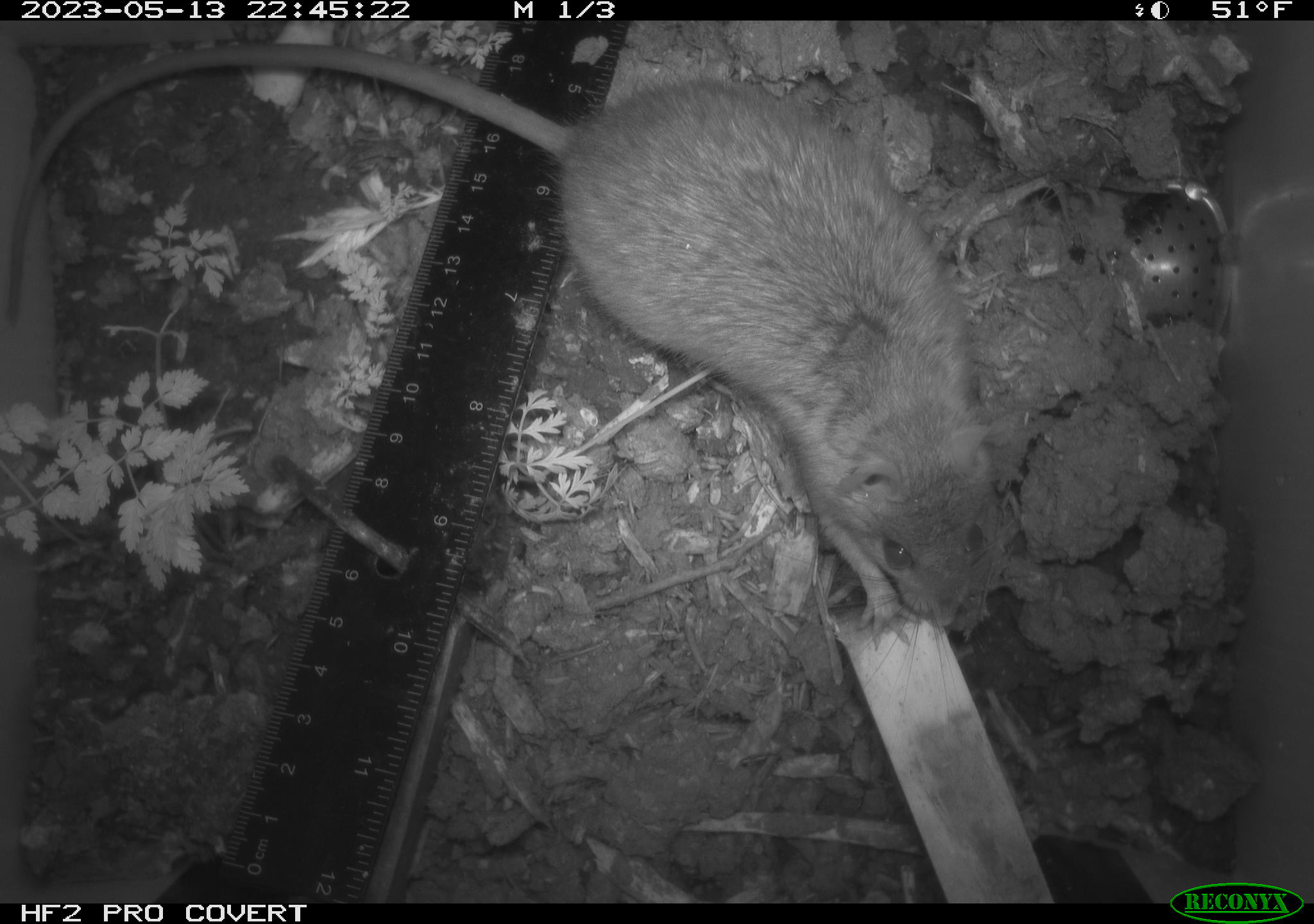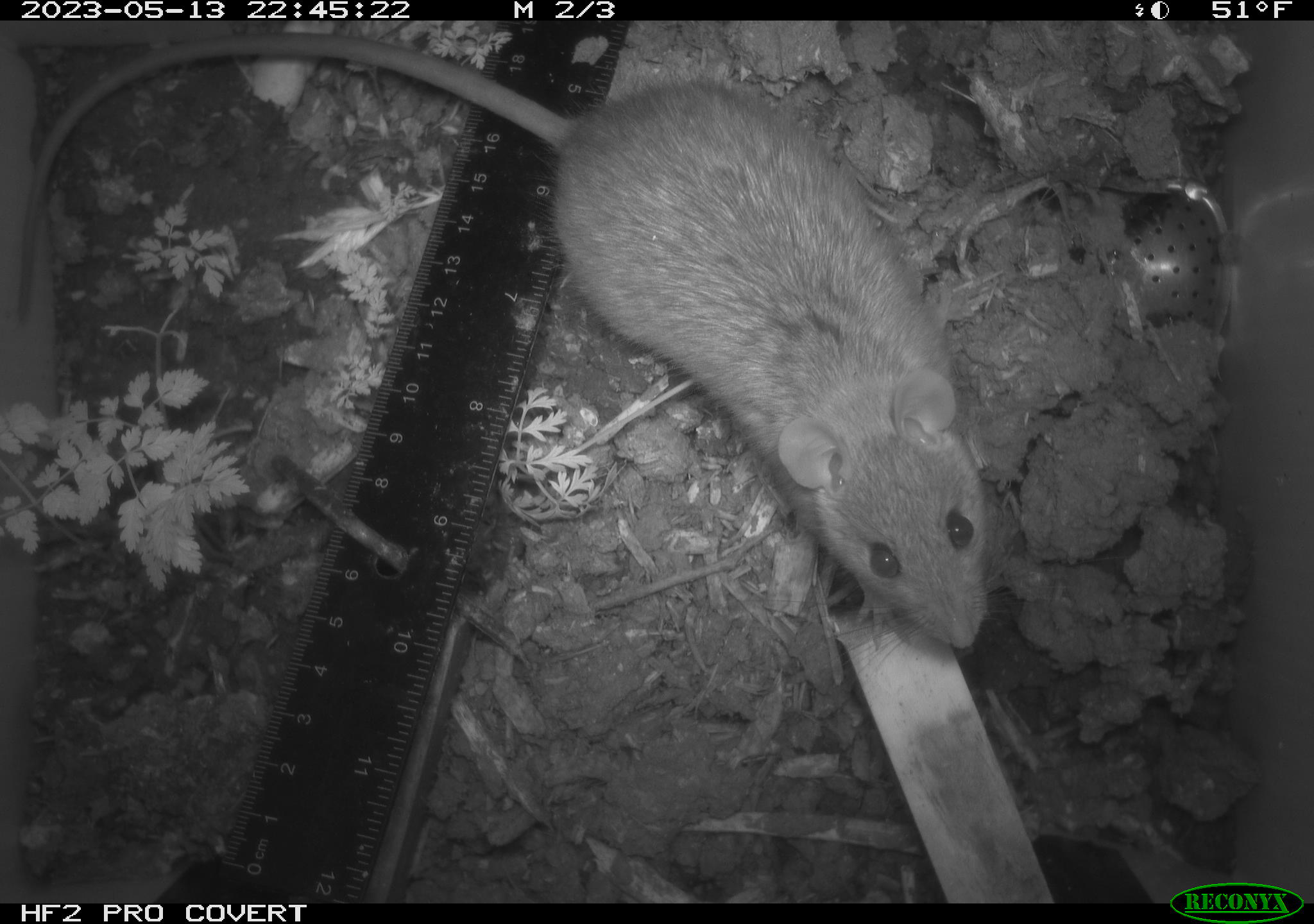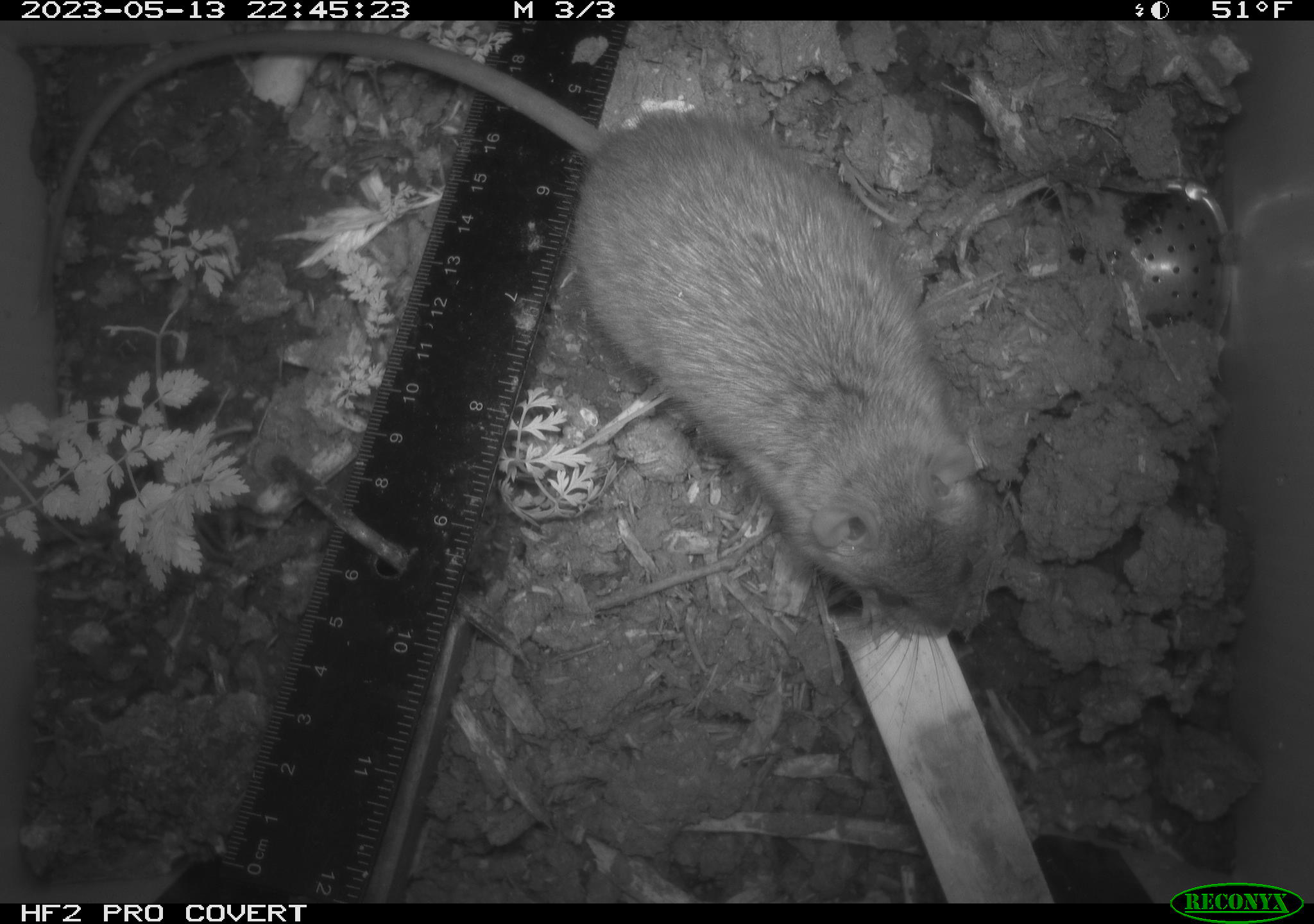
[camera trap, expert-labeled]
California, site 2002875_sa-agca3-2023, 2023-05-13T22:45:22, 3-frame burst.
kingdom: Animalia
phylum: Chordata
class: Mammalia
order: Rodentia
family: Muridae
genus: Rattus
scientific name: Rattus rattus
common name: house rat